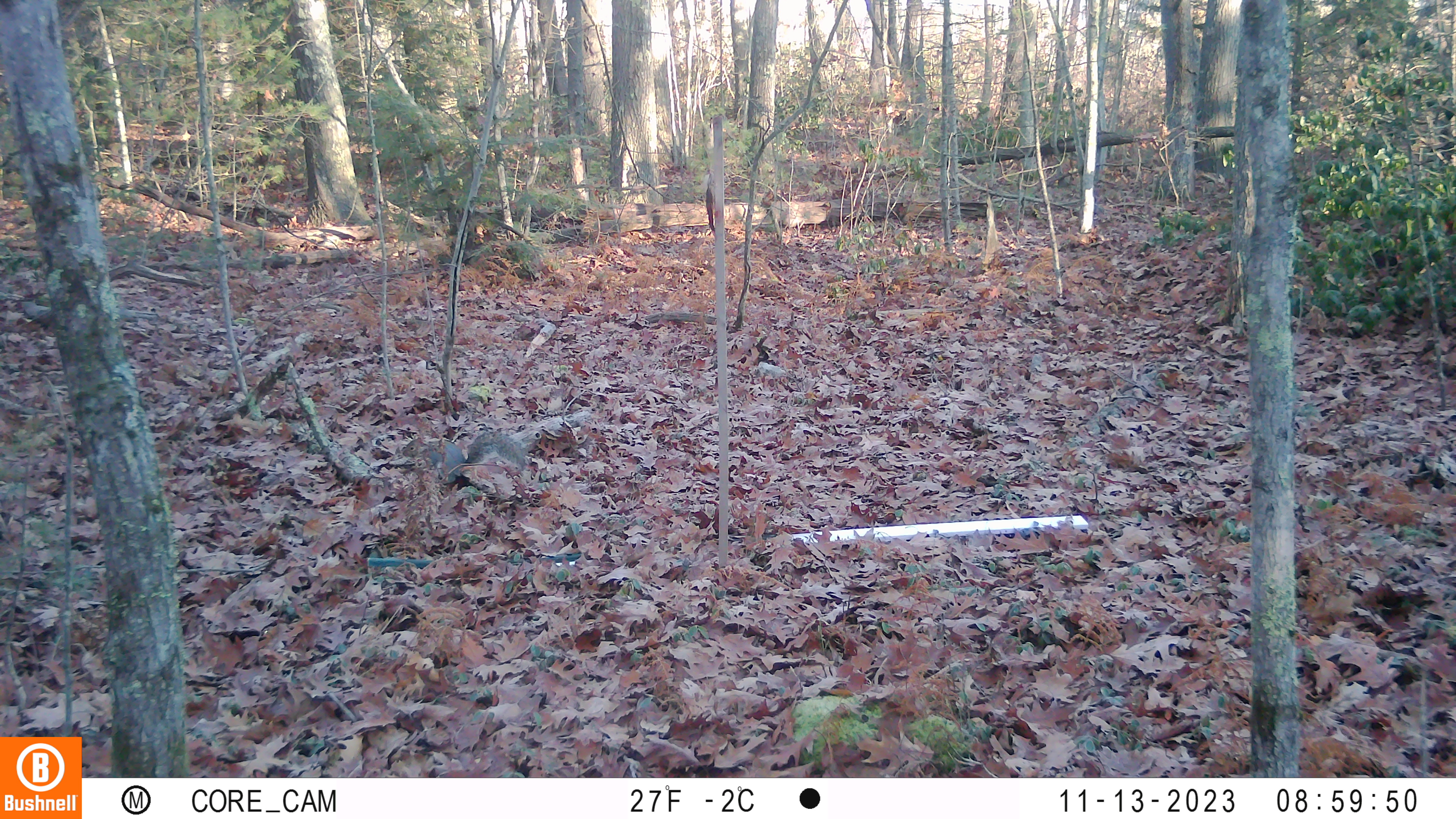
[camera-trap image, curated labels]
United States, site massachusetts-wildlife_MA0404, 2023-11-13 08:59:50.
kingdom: Animalia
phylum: Chordata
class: Mammalia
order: Rodentia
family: Sciuridae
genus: Sciurus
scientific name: Sciurus carolinensis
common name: gray squirrel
Gray squirrel (Sciurus carolinensis).